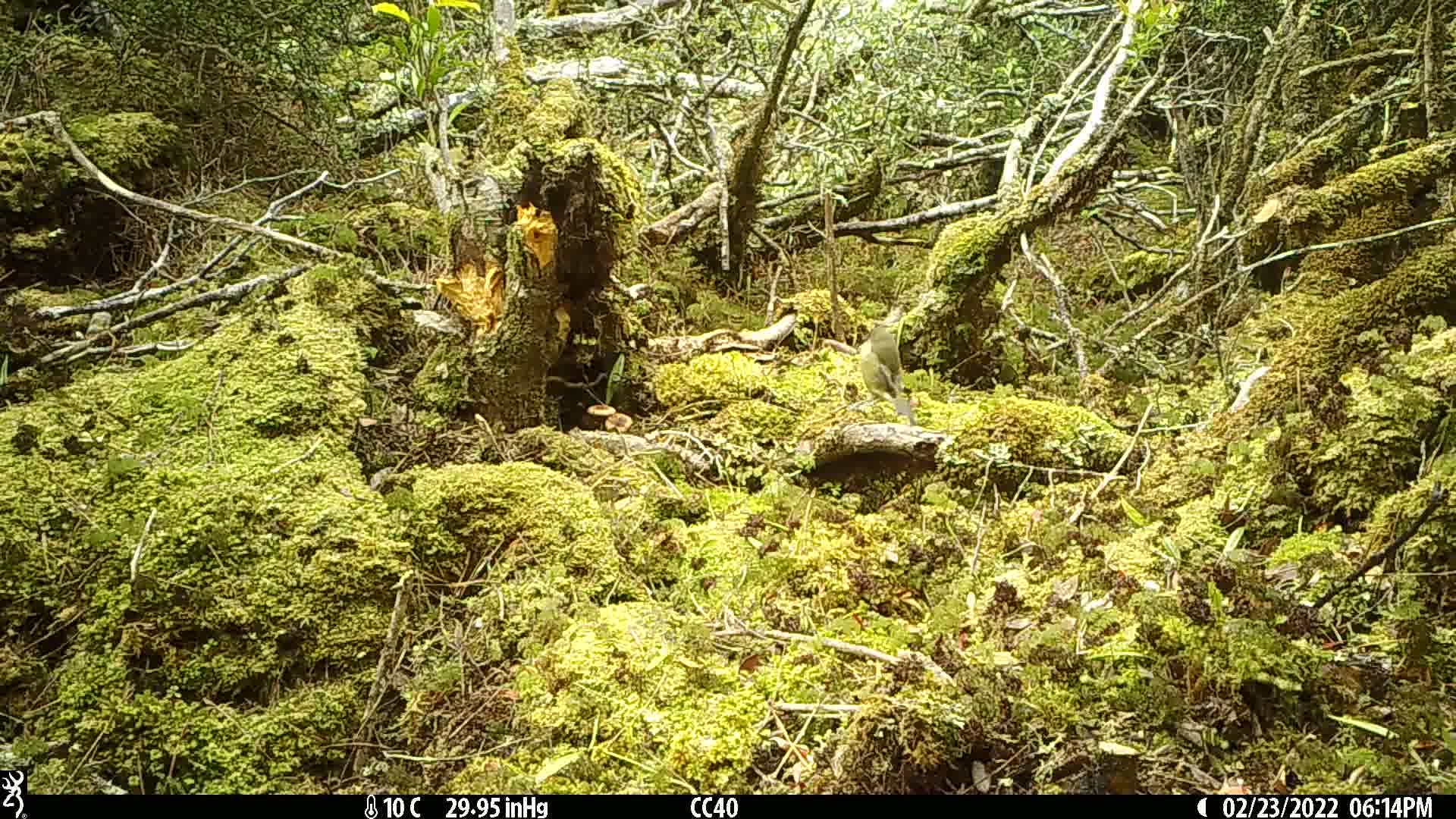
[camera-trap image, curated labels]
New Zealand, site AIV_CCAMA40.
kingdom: Animalia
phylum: Chordata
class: Aves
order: Passeriformes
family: Meliphagidae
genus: Anthornis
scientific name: Anthornis melanura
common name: new zealand bellbird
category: bellbird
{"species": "bellbird (new zealand bellbird) (Anthornis melanura)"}